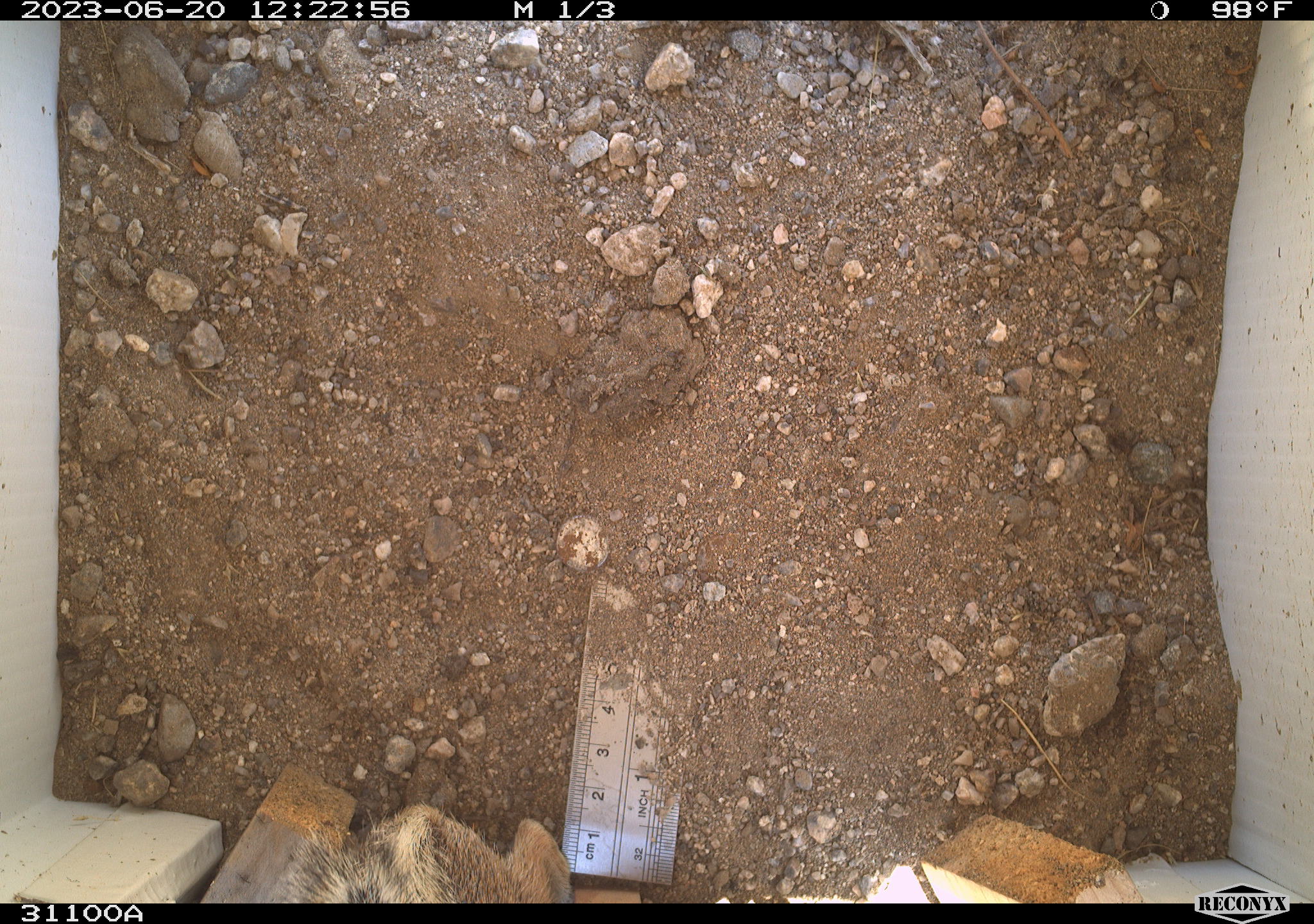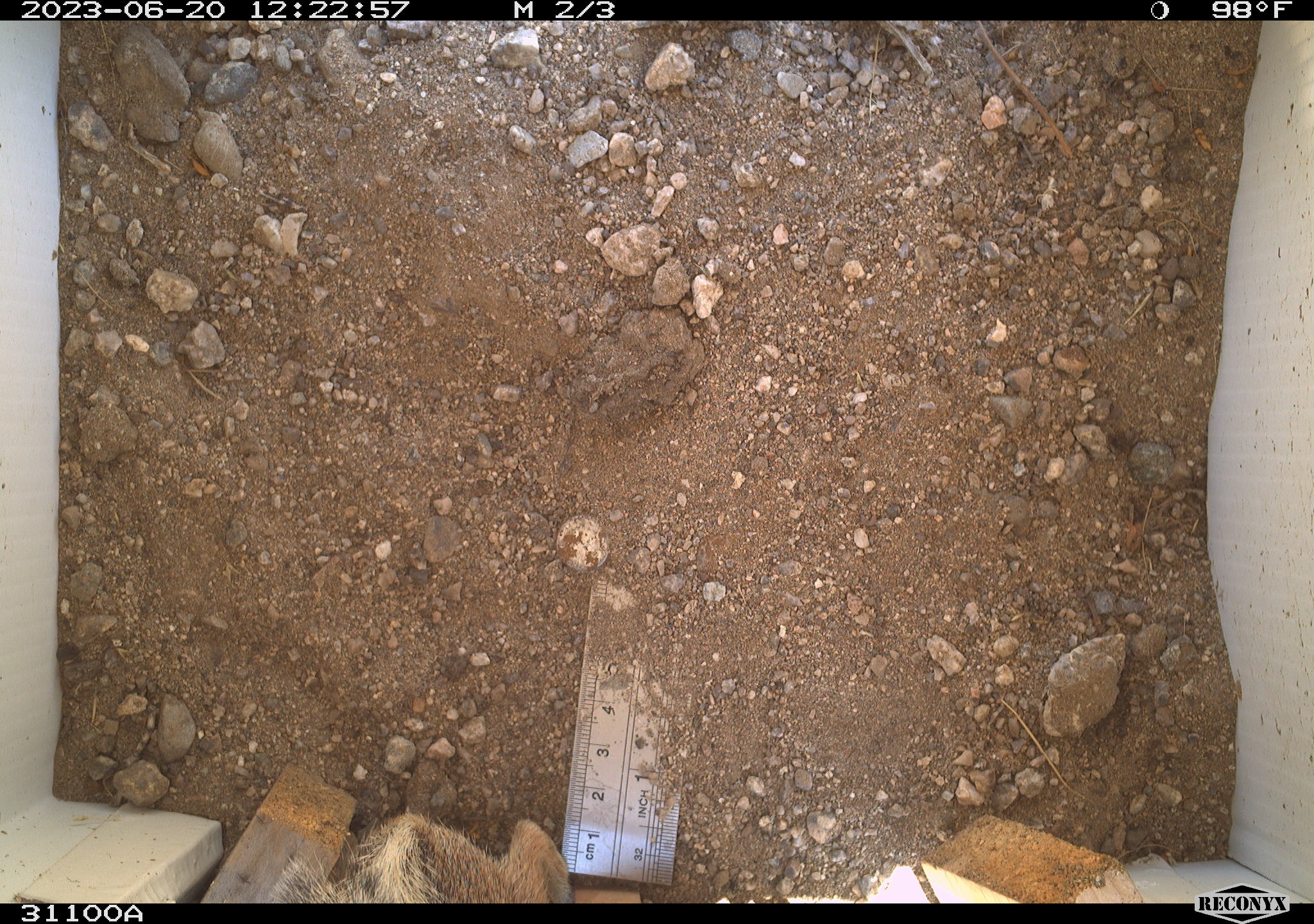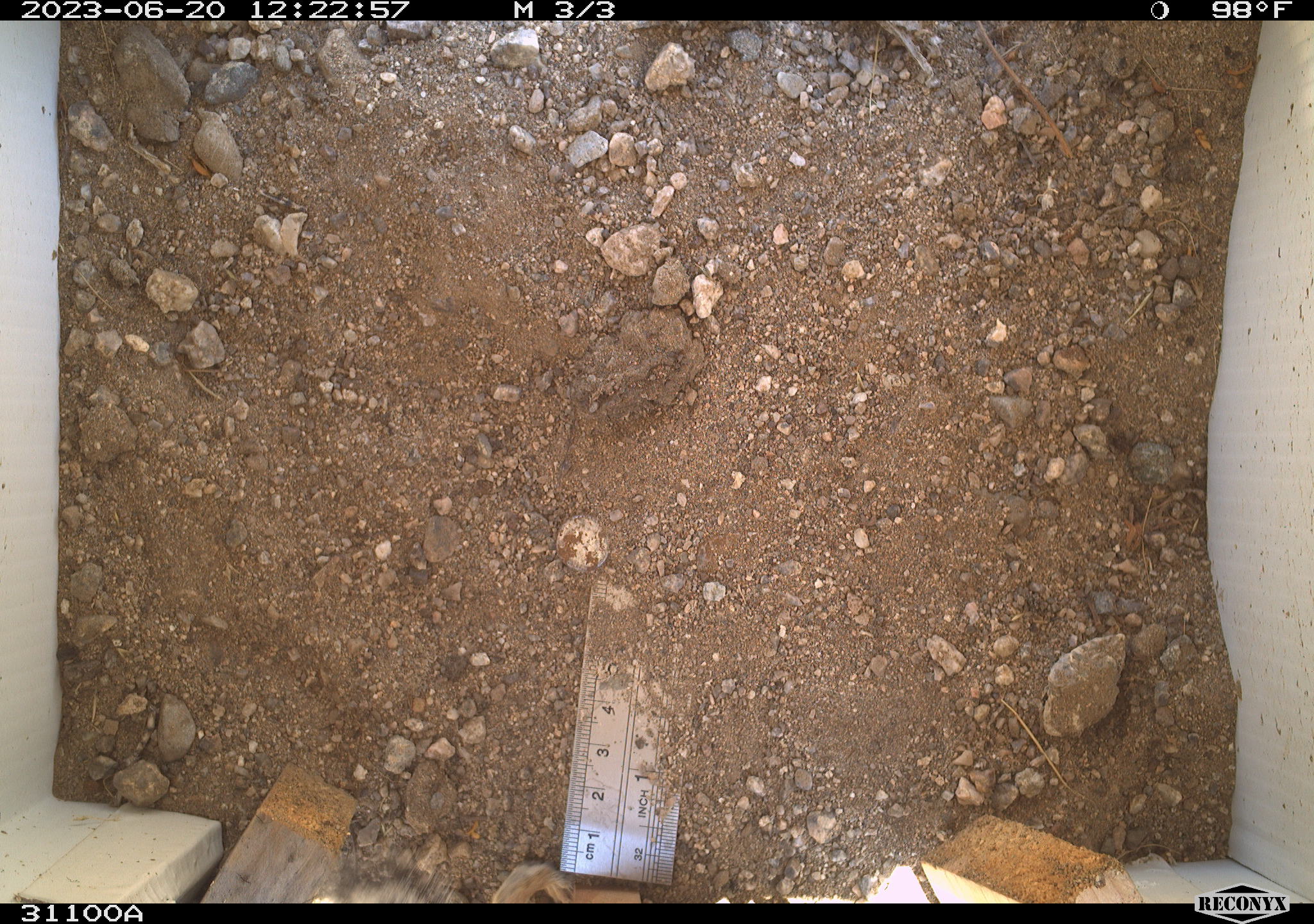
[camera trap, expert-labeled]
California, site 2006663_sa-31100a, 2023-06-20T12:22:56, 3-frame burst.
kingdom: Animalia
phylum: Chordata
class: Mammalia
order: Rodentia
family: Sciuridae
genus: Ammospermophilus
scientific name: Ammospermophilus leucurus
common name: white-tailed antelope squirrel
White-tailed antelope squirrel (Ammospermophilus leucurus).